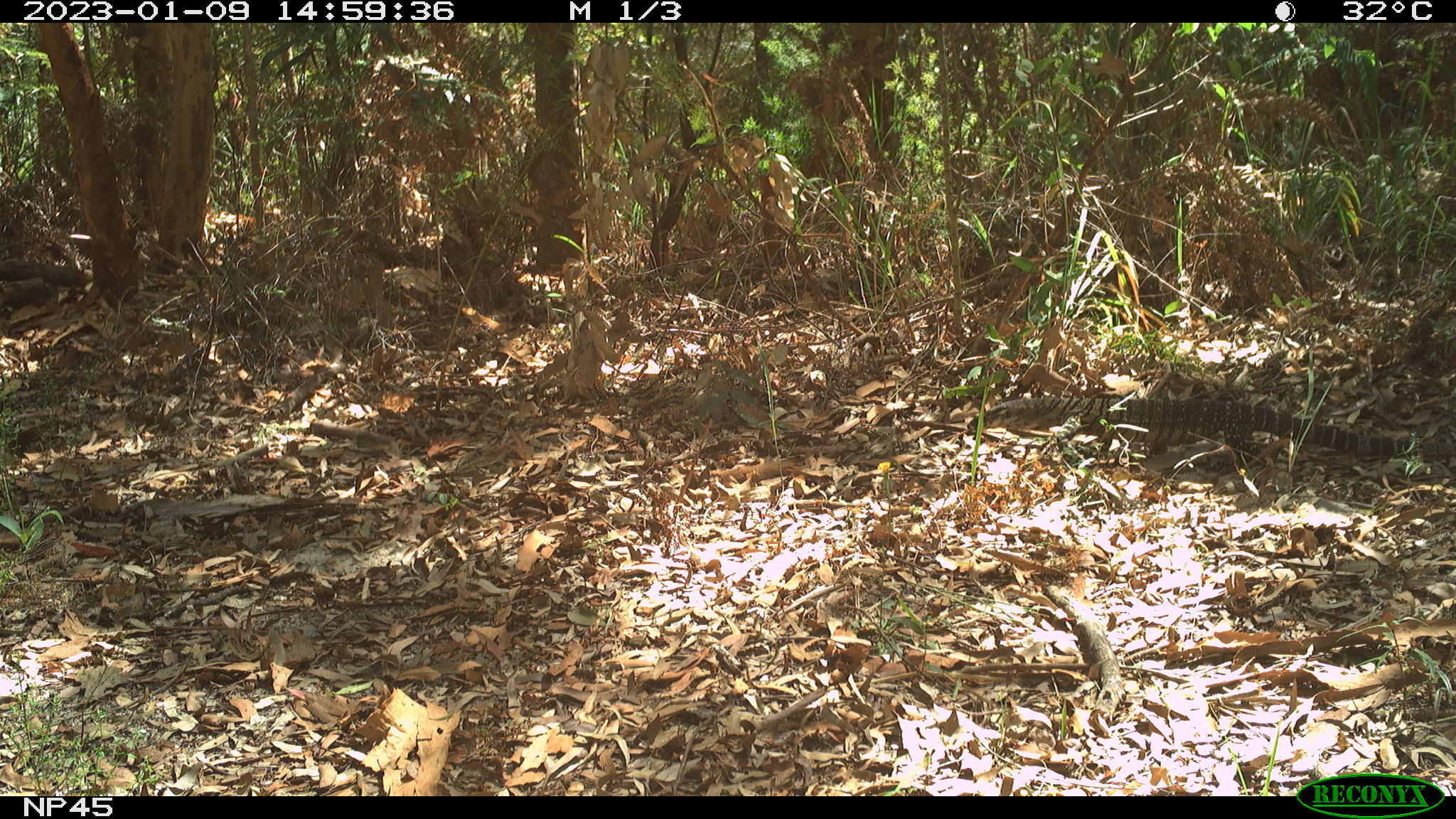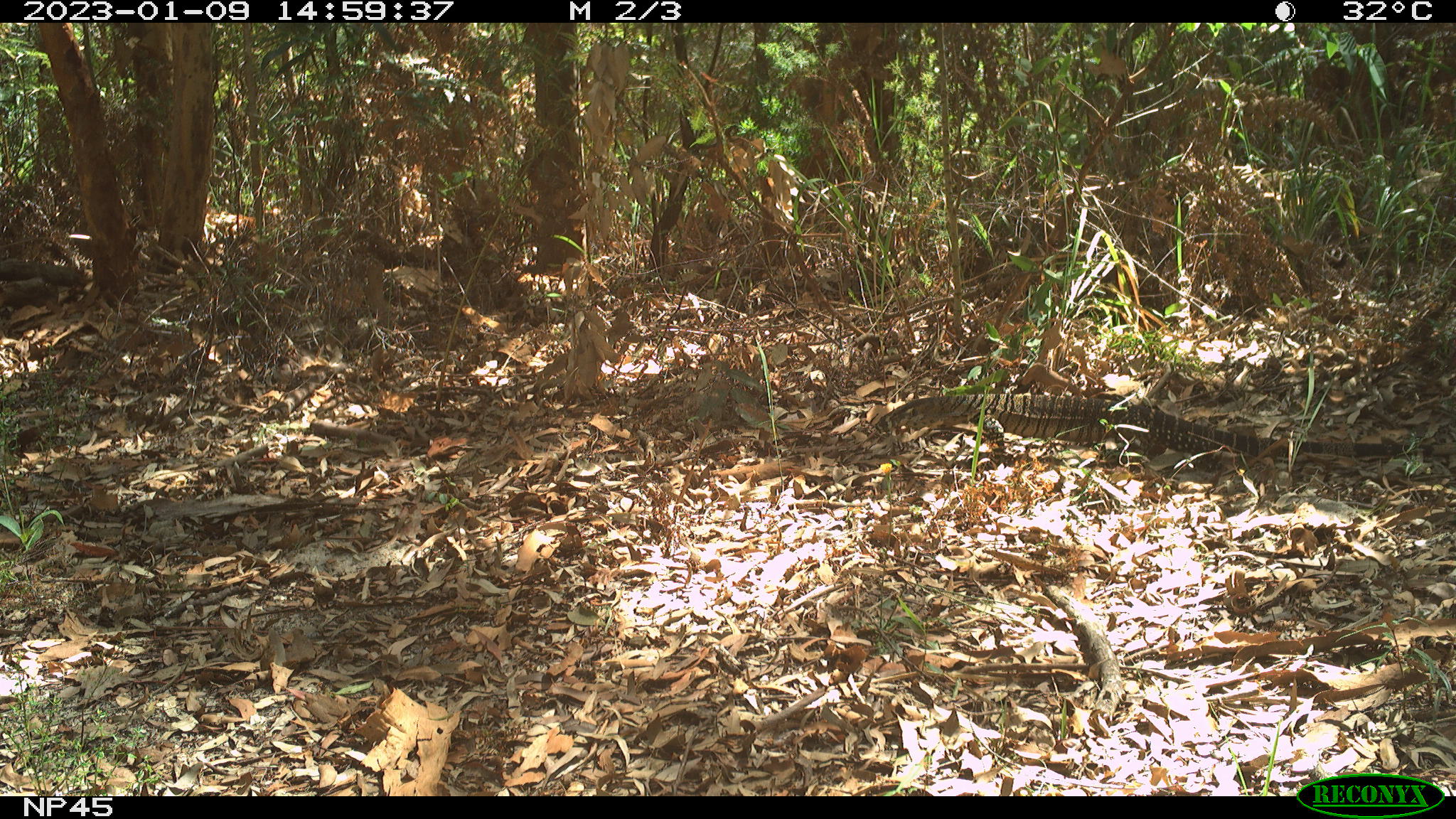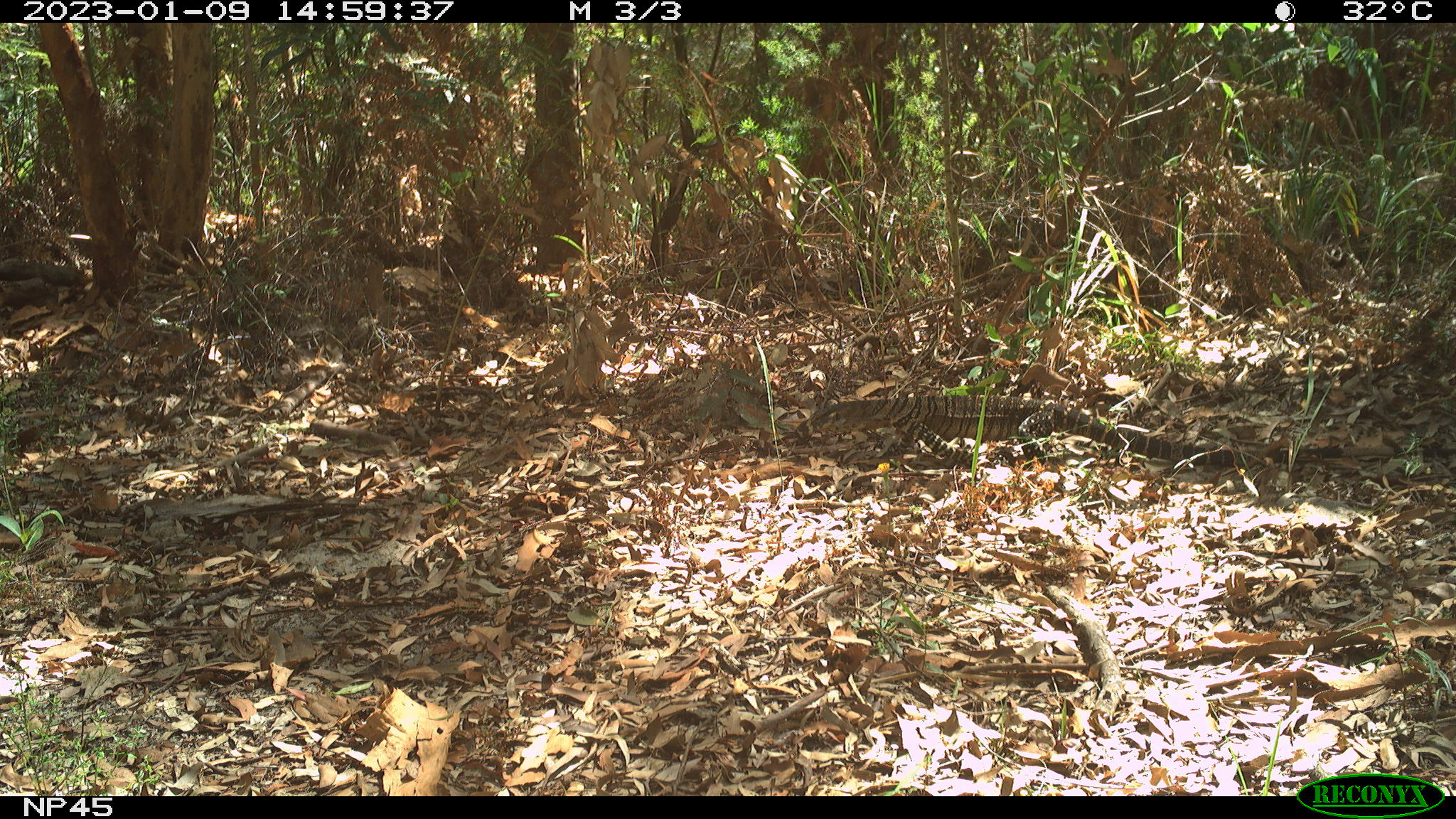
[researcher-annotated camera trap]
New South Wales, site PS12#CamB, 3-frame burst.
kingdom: Animalia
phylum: Chordata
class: Reptilia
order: Squamata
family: Varanidae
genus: Varanus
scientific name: Varanus varius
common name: lace monitor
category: goanna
Goanna (lace monitor) (Varanus varius).